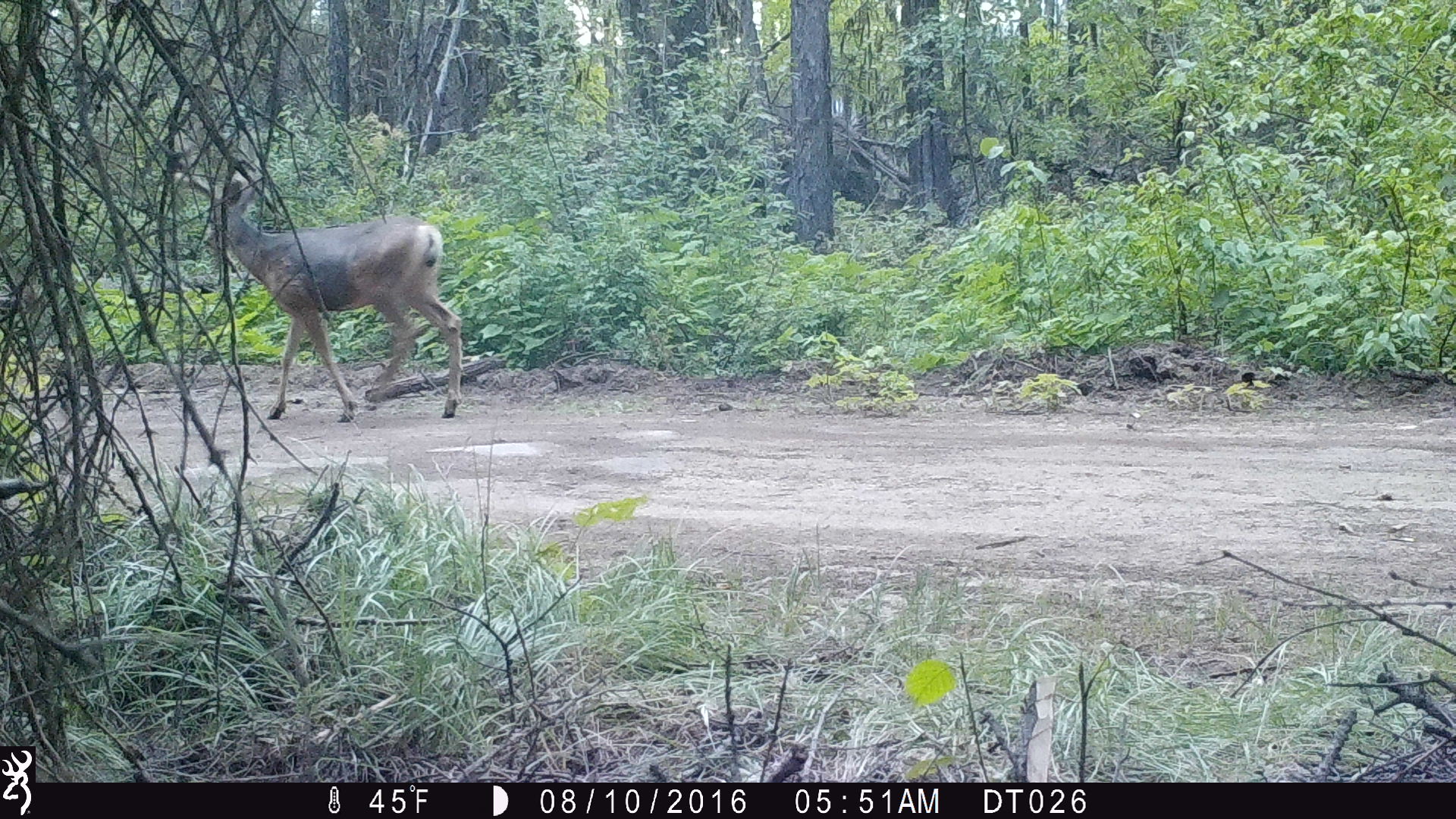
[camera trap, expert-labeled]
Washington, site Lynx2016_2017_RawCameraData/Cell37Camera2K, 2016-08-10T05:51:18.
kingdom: Animalia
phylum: Chordata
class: Mammalia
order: Artiodactyla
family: Cervidae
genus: Odocoileus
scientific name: Odocoileus hemionus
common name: mule deer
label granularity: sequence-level